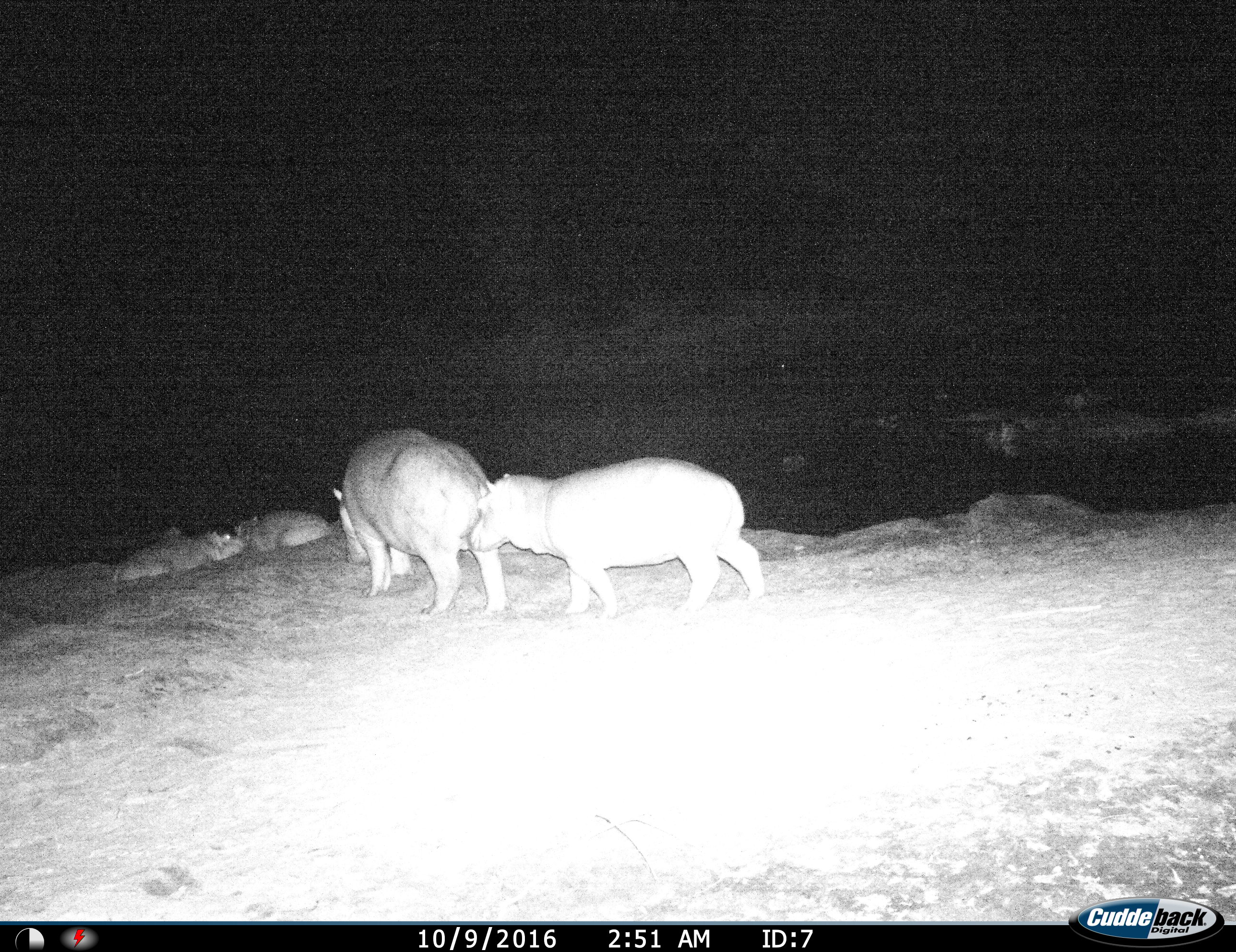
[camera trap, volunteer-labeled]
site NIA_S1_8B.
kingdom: Animalia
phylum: Chordata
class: Mammalia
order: Artiodactyla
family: Hippopotamidae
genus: Hippopotamus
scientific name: Hippopotamus amphibius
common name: hippopotamus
Hippopotamus (Hippopotamus amphibius), count 4. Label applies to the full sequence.